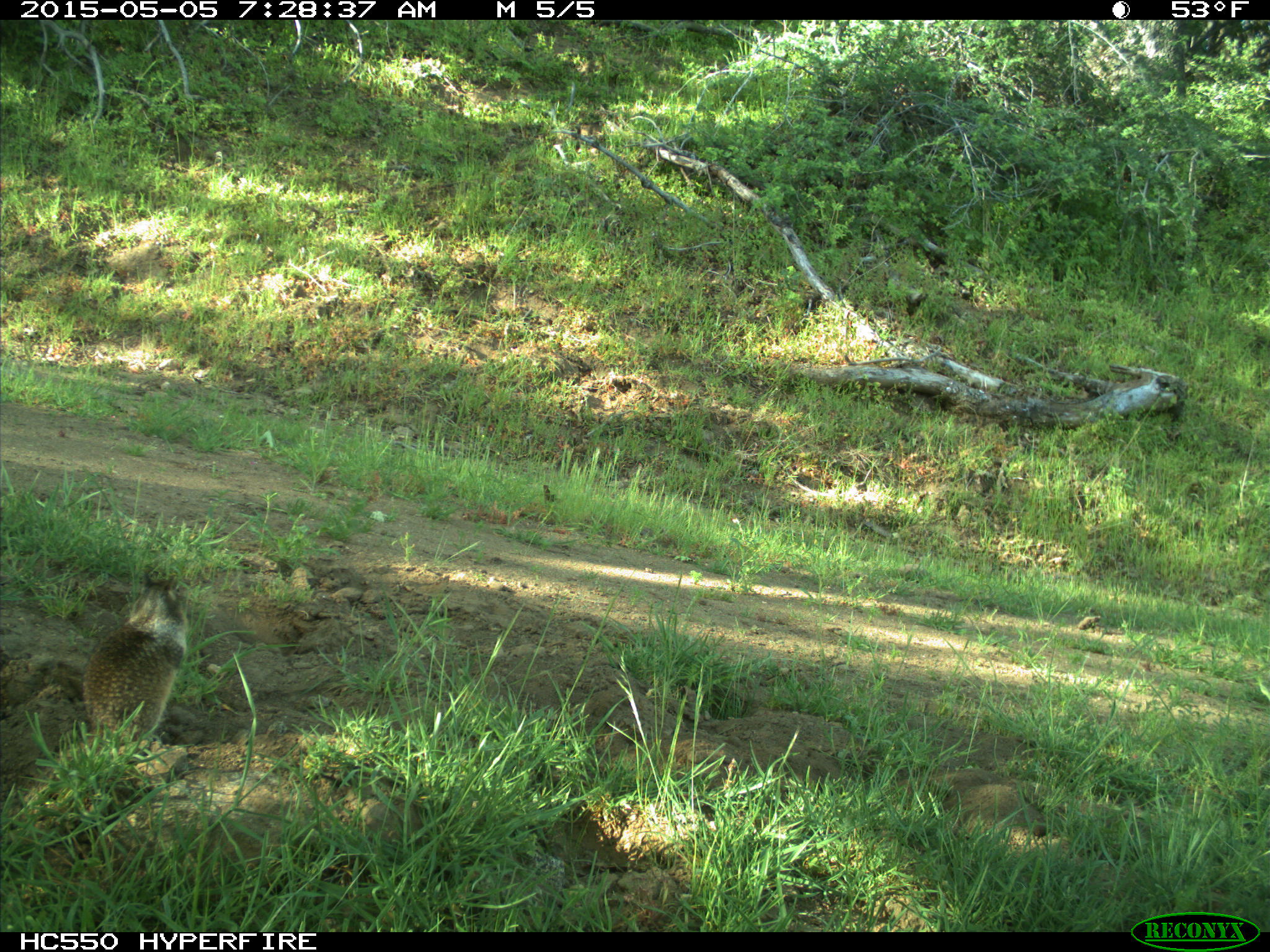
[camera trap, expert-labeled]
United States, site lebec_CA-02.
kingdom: Animalia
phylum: Chordata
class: Mammalia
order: Rodentia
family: Sciuridae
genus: Otospermophilus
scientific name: Otospermophilus beecheyi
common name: california ground squirrel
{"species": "Otospermophilus beecheyi (california ground squirrel)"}